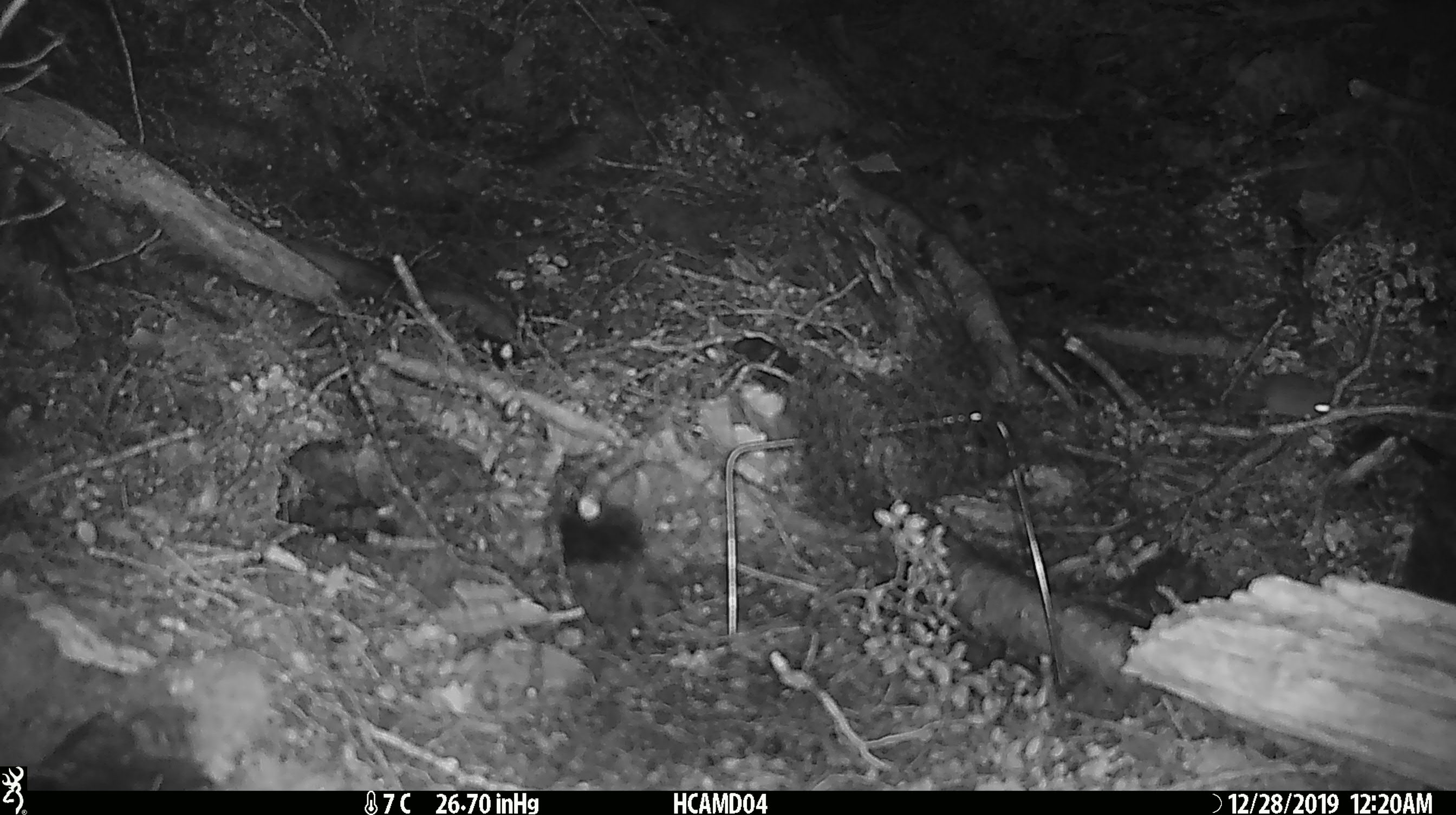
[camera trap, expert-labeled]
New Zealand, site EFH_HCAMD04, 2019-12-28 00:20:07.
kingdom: Animalia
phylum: Chordata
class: Mammalia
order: Rodentia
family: Muridae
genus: Mus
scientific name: Mus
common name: mouse